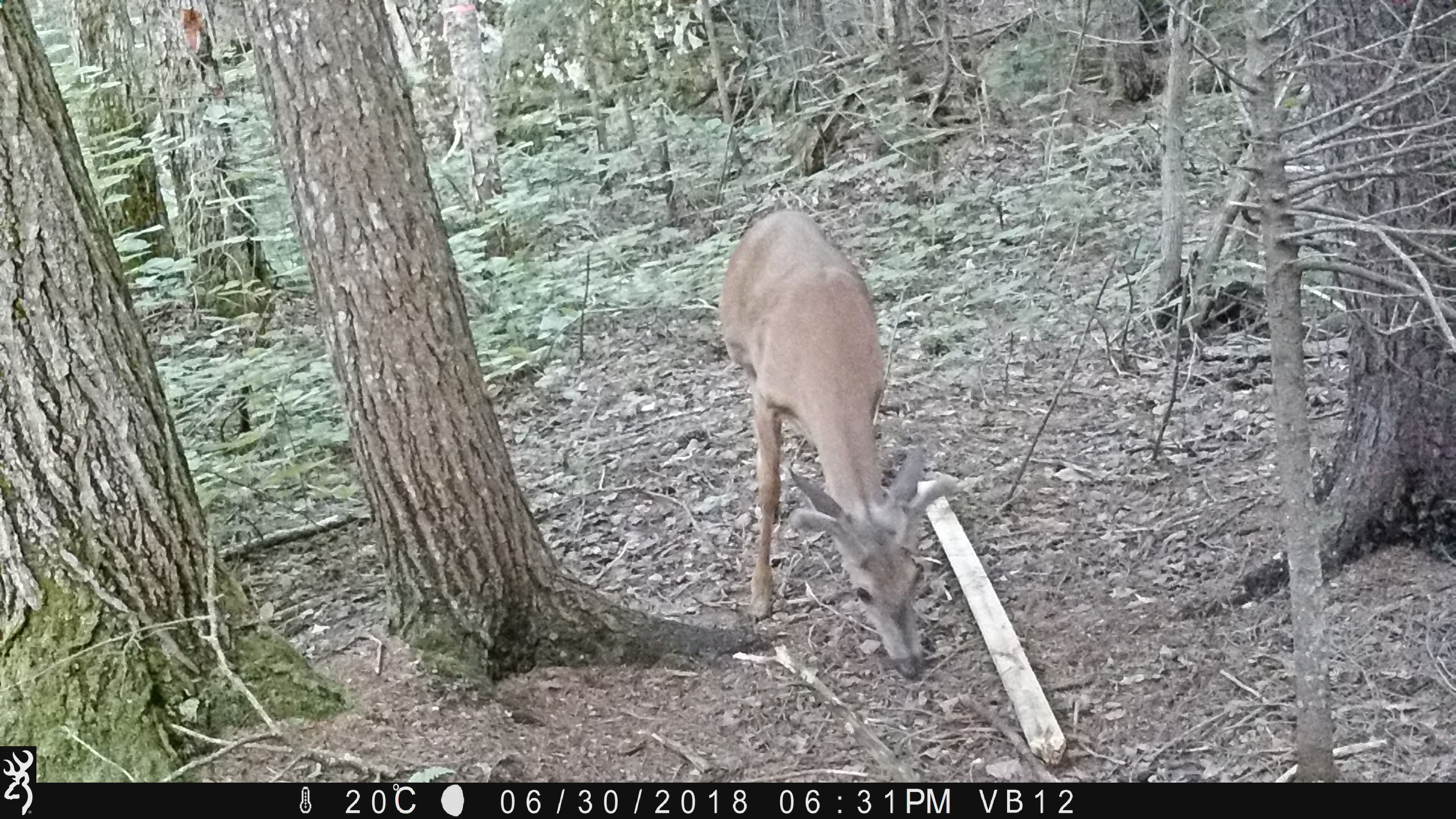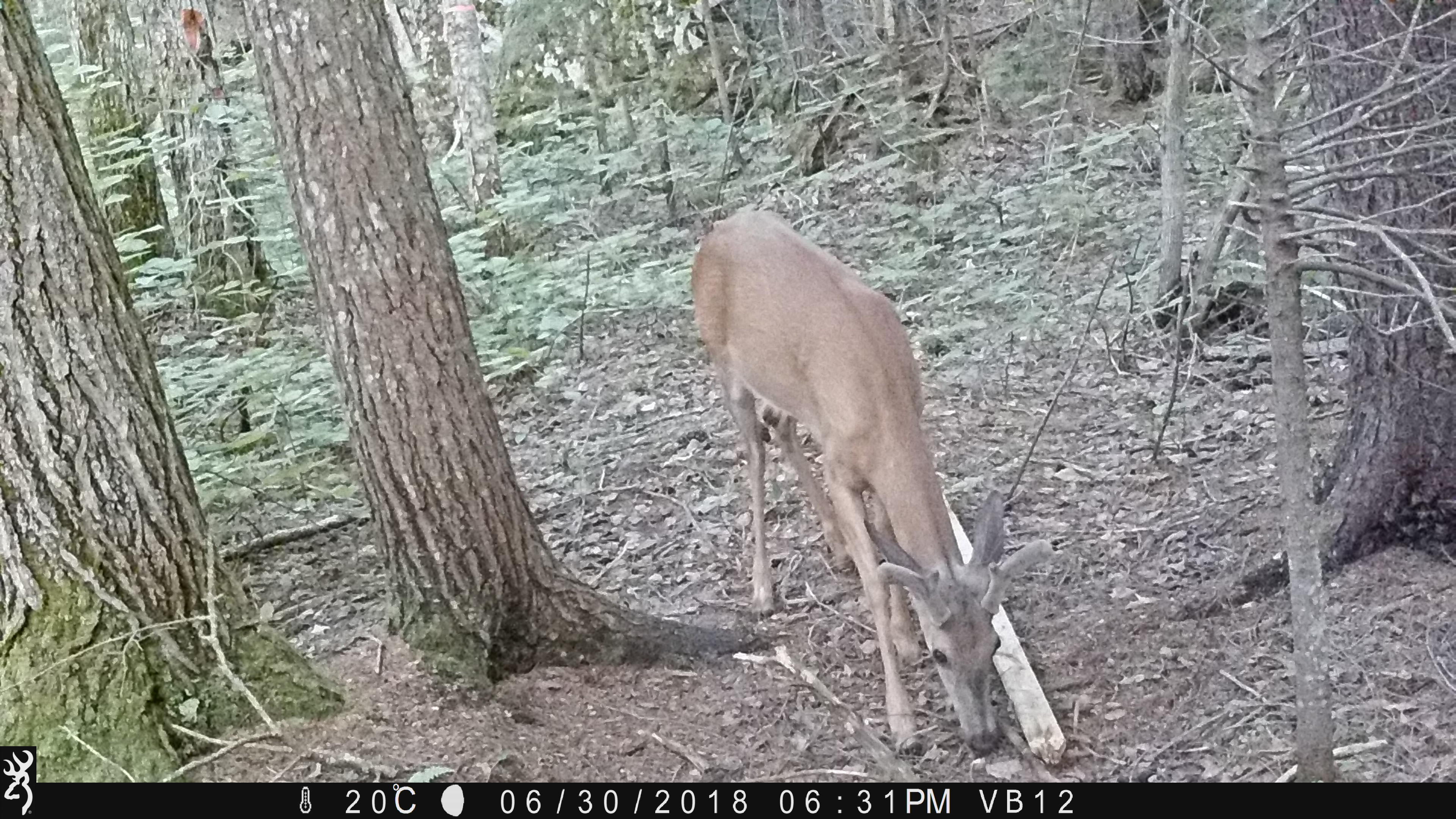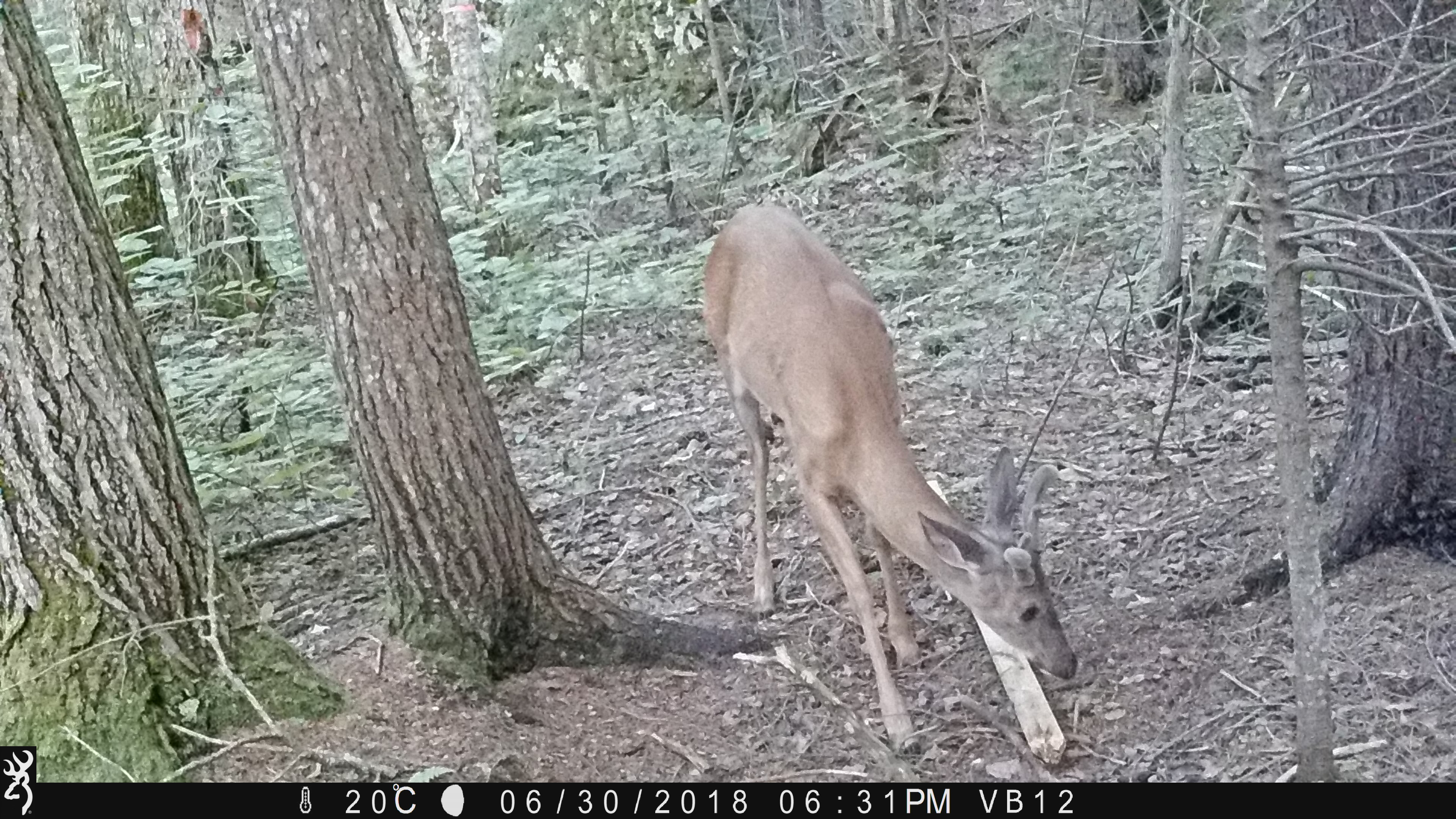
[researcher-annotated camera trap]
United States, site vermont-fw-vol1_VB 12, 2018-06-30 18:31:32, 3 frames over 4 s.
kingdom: Animalia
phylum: Chordata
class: Mammalia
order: Artiodactyla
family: Cervidae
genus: Odocoileus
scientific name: Odocoileus virginianus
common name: white-tailed deer